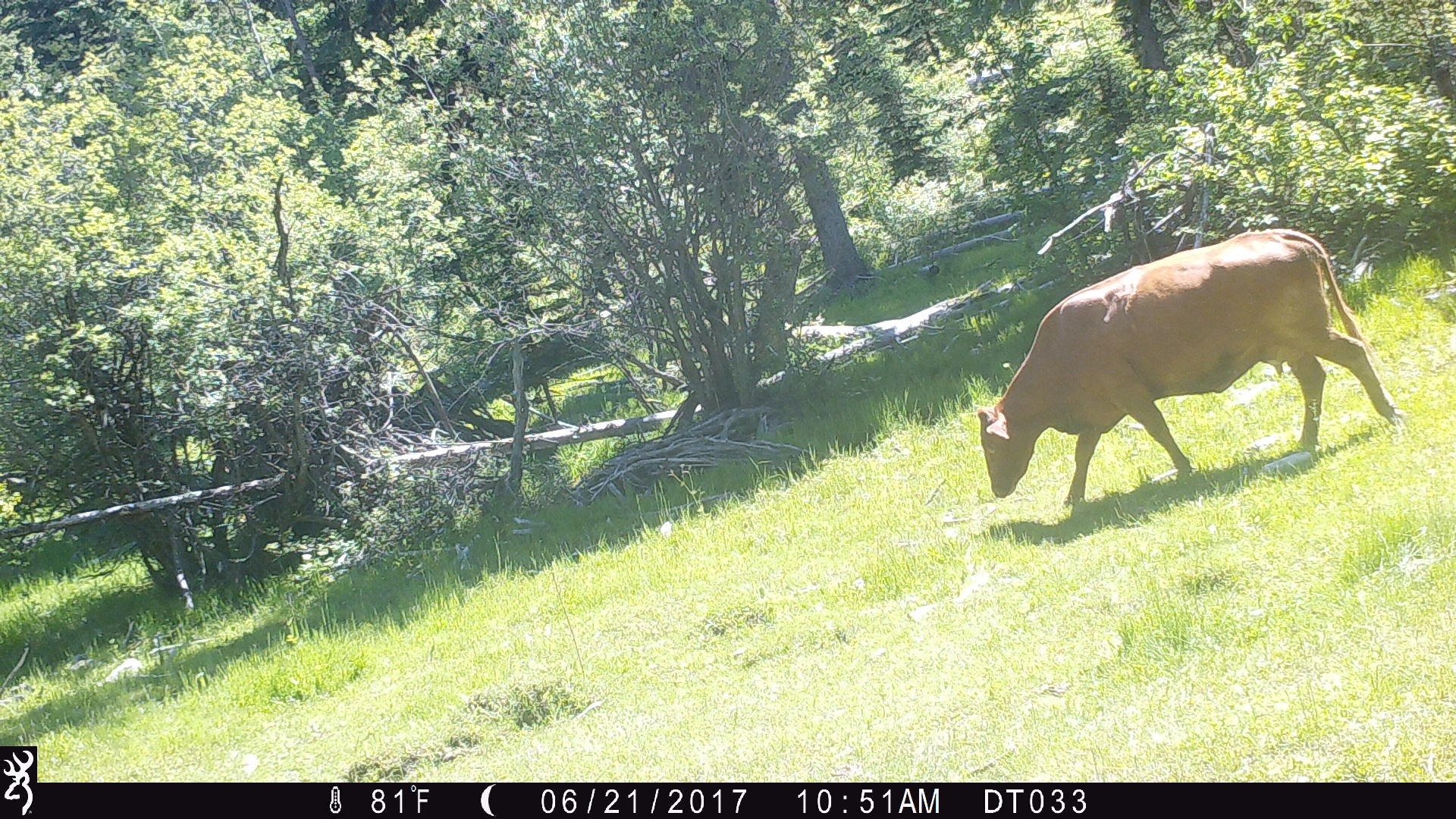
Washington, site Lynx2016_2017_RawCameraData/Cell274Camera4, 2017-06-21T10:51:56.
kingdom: Animalia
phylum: Chordata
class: Mammalia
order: Artiodactyla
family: Bovidae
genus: Bos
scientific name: Bos taurus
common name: domestic cattle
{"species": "domestic cattle (Bos taurus)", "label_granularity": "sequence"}